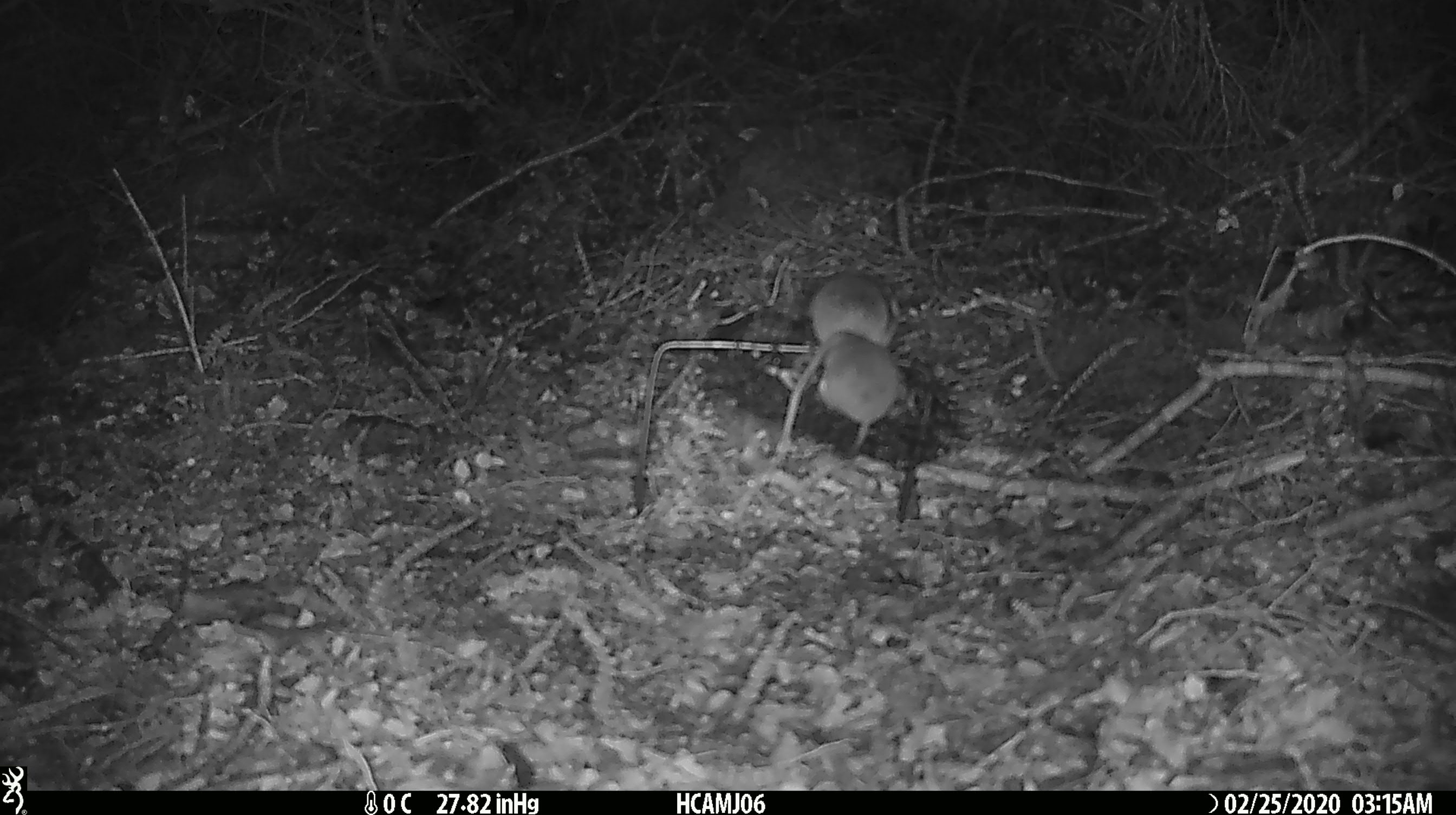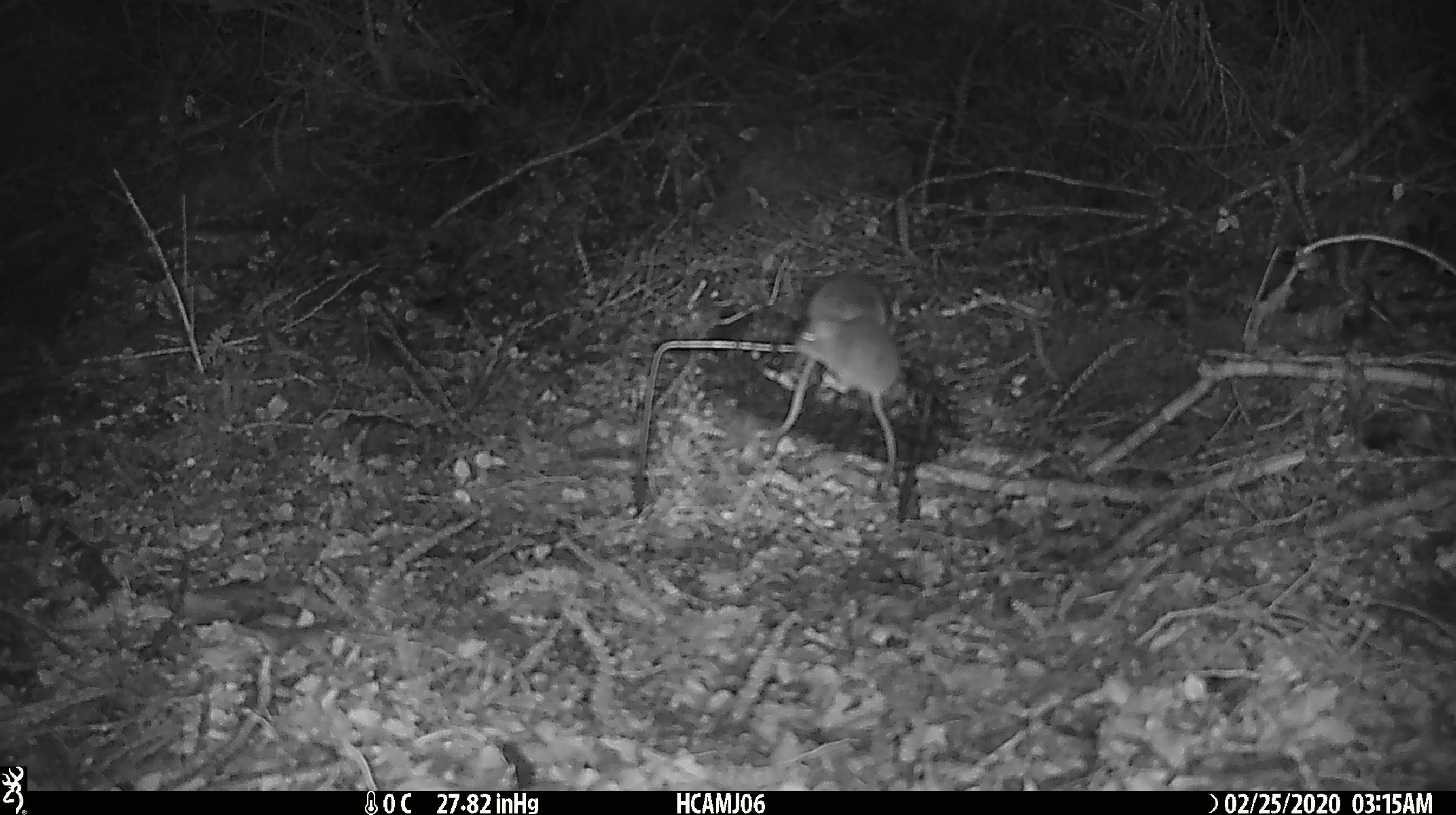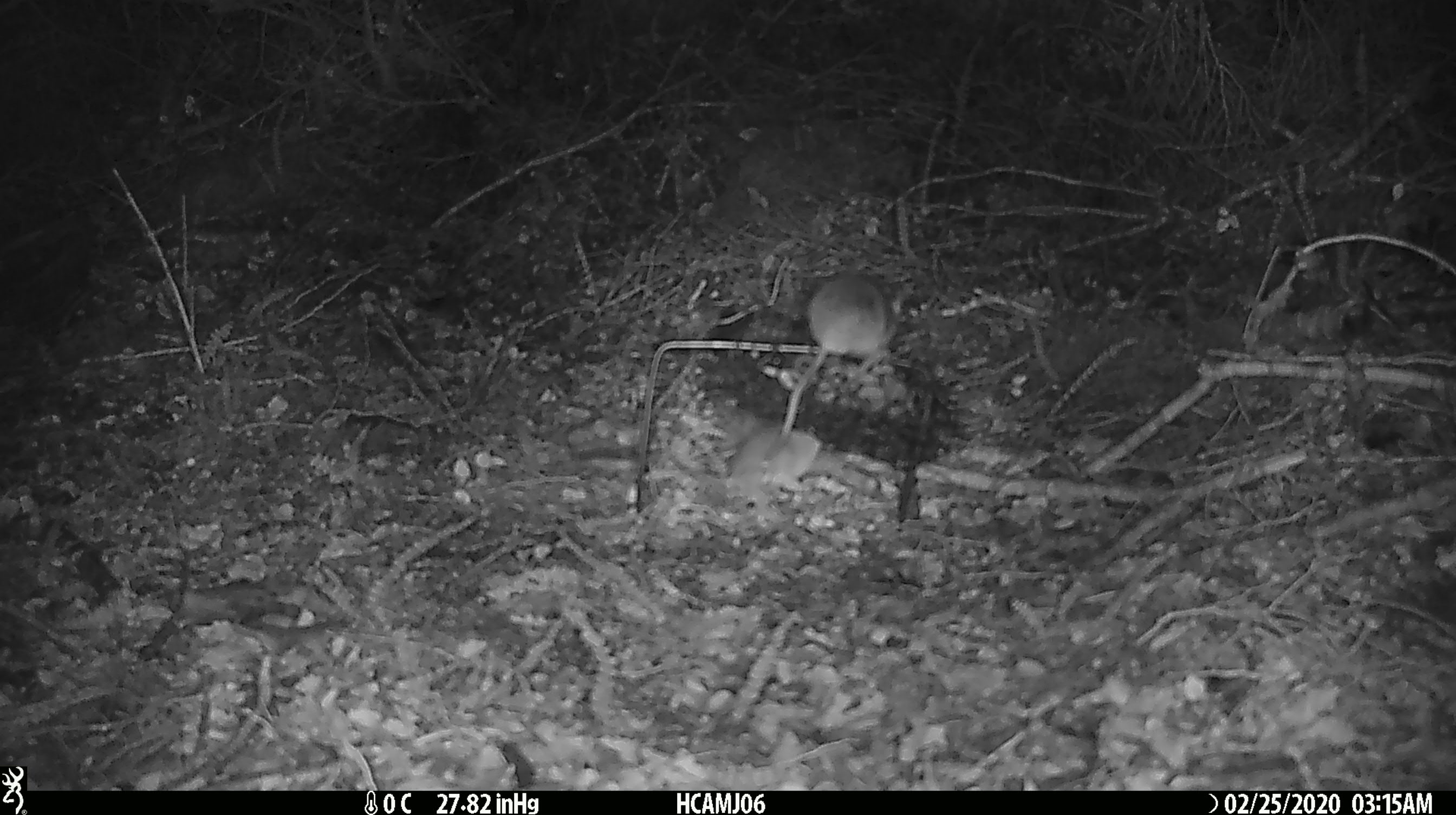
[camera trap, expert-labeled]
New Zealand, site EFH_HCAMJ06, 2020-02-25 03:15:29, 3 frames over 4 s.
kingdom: Animalia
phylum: Chordata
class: Mammalia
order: Rodentia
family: Muridae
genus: Mus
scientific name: Mus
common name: mouse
Mouse (Mus).